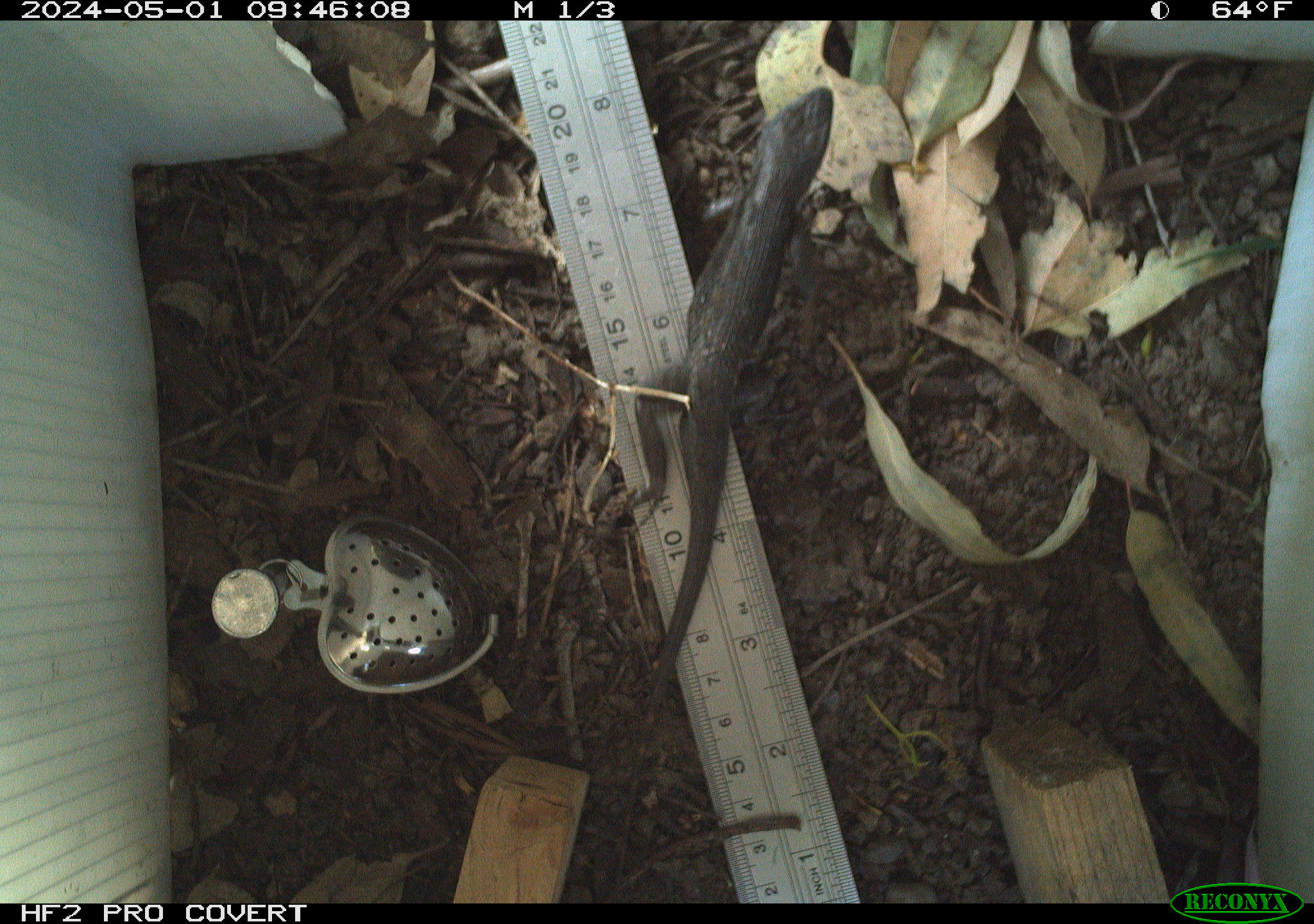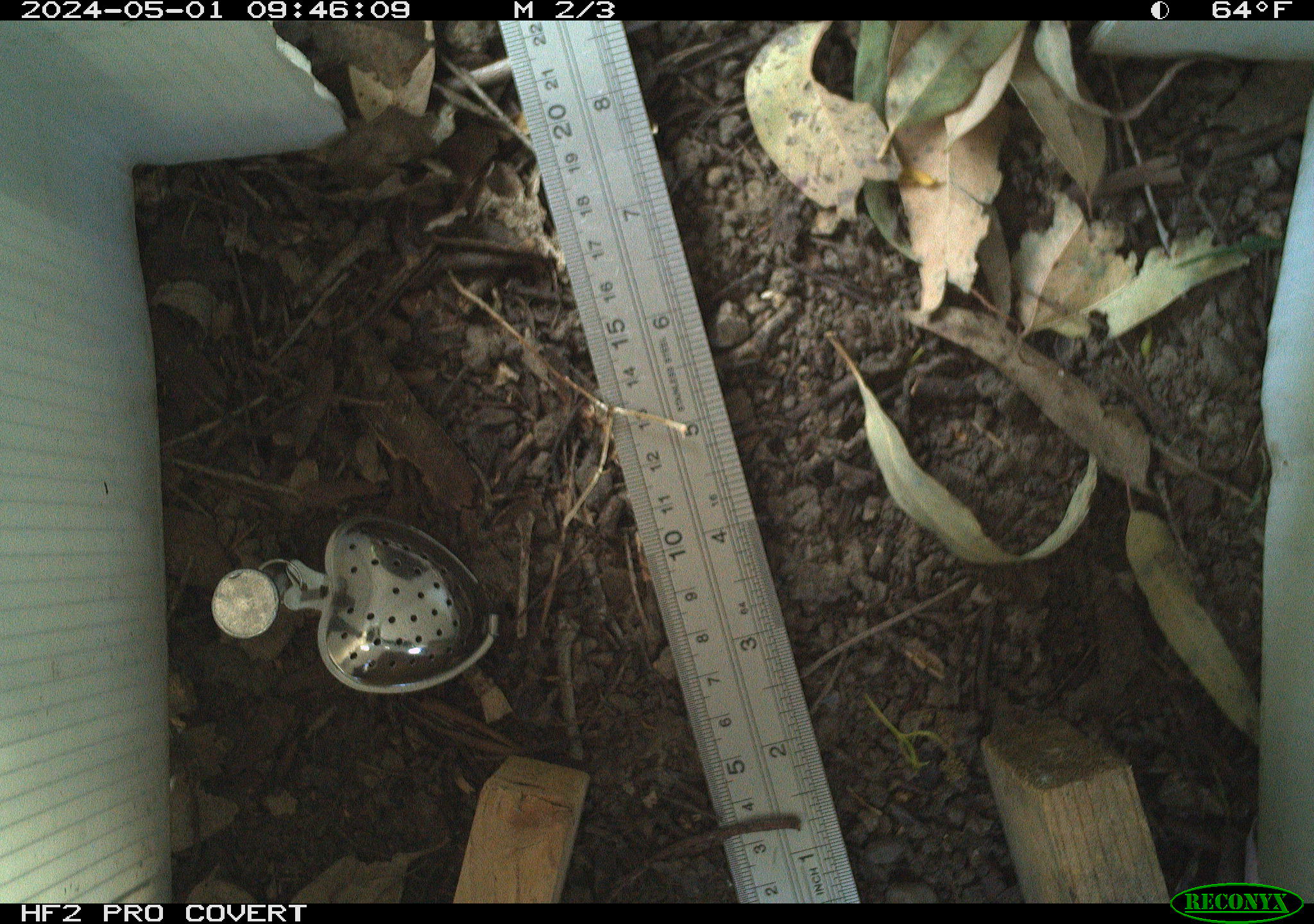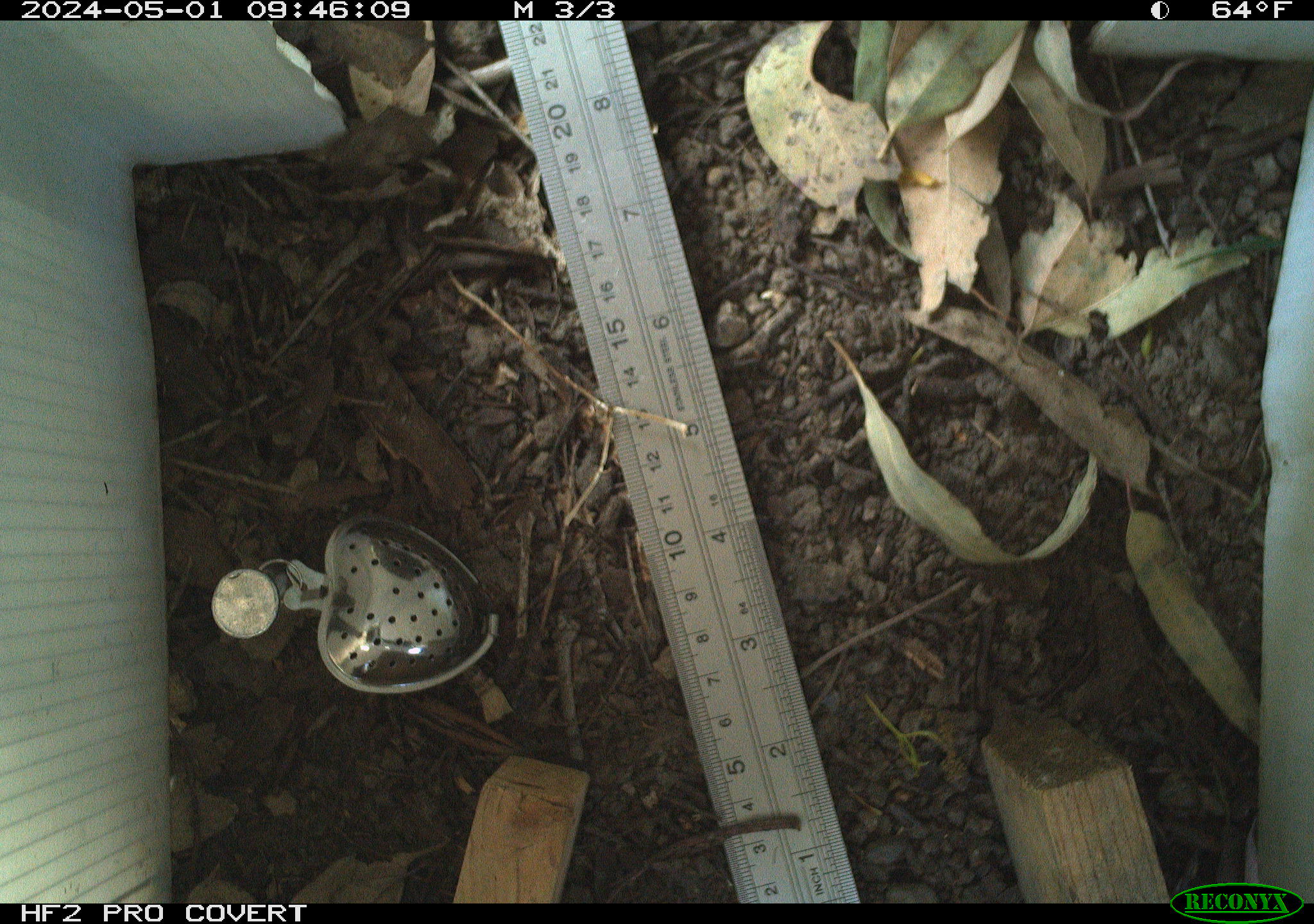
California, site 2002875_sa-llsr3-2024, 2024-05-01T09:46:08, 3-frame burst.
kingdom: Animalia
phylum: Chordata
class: Reptilia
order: Squamata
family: Phrynosomatidae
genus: Sceloporus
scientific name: Sceloporus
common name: spiny lizards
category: sceloporus species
Sceloporus species (spiny lizards) (Sceloporus).